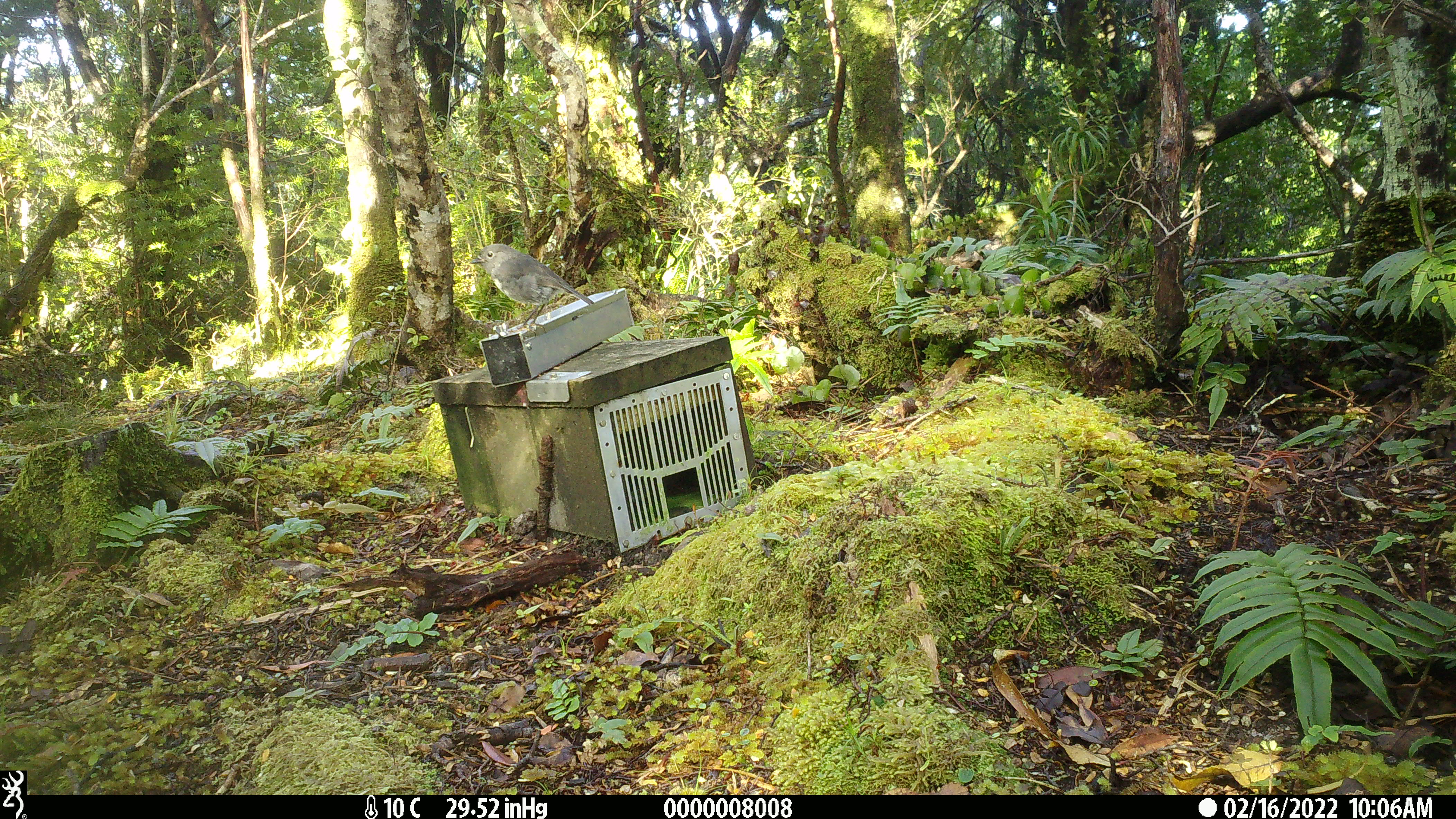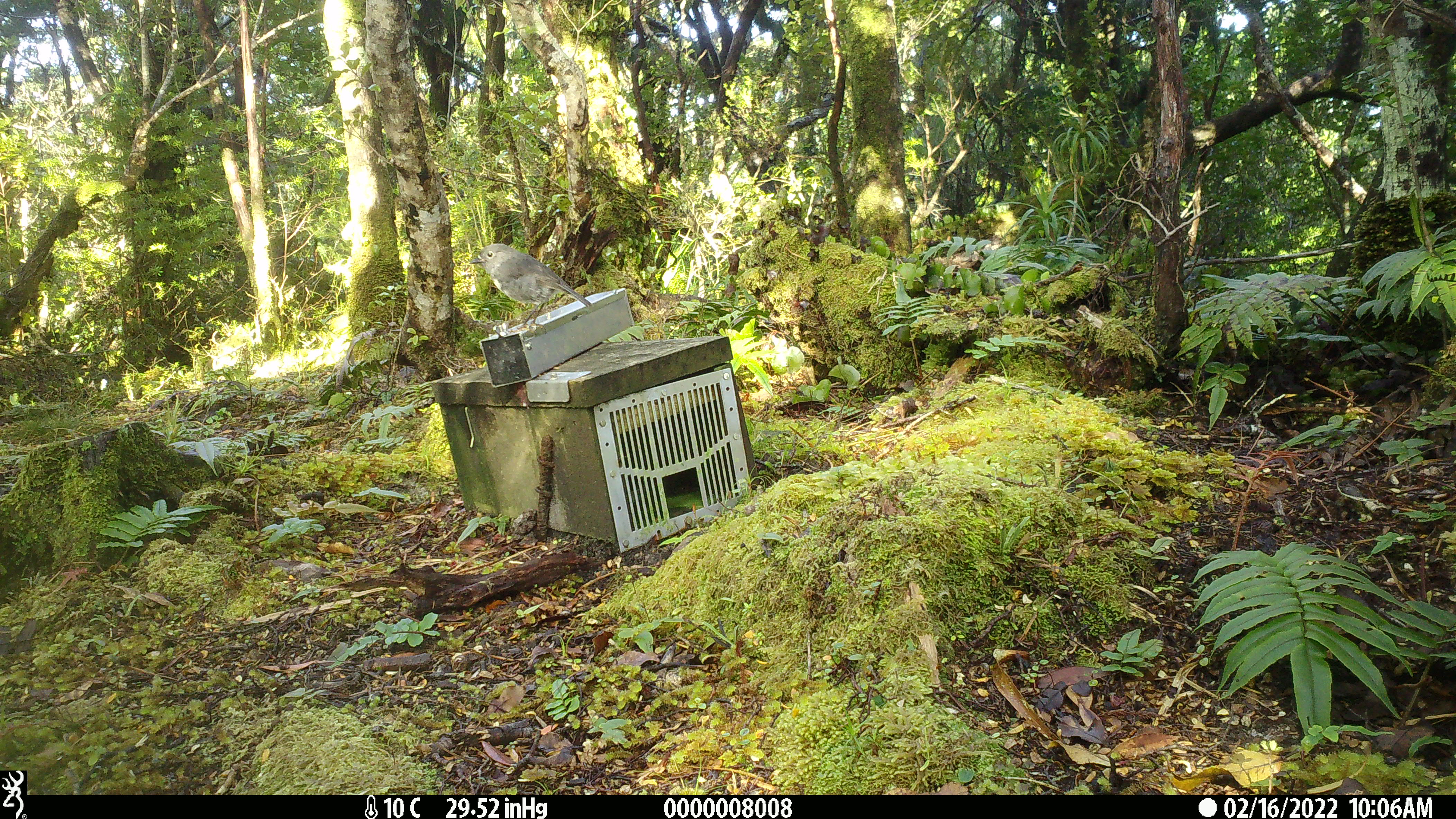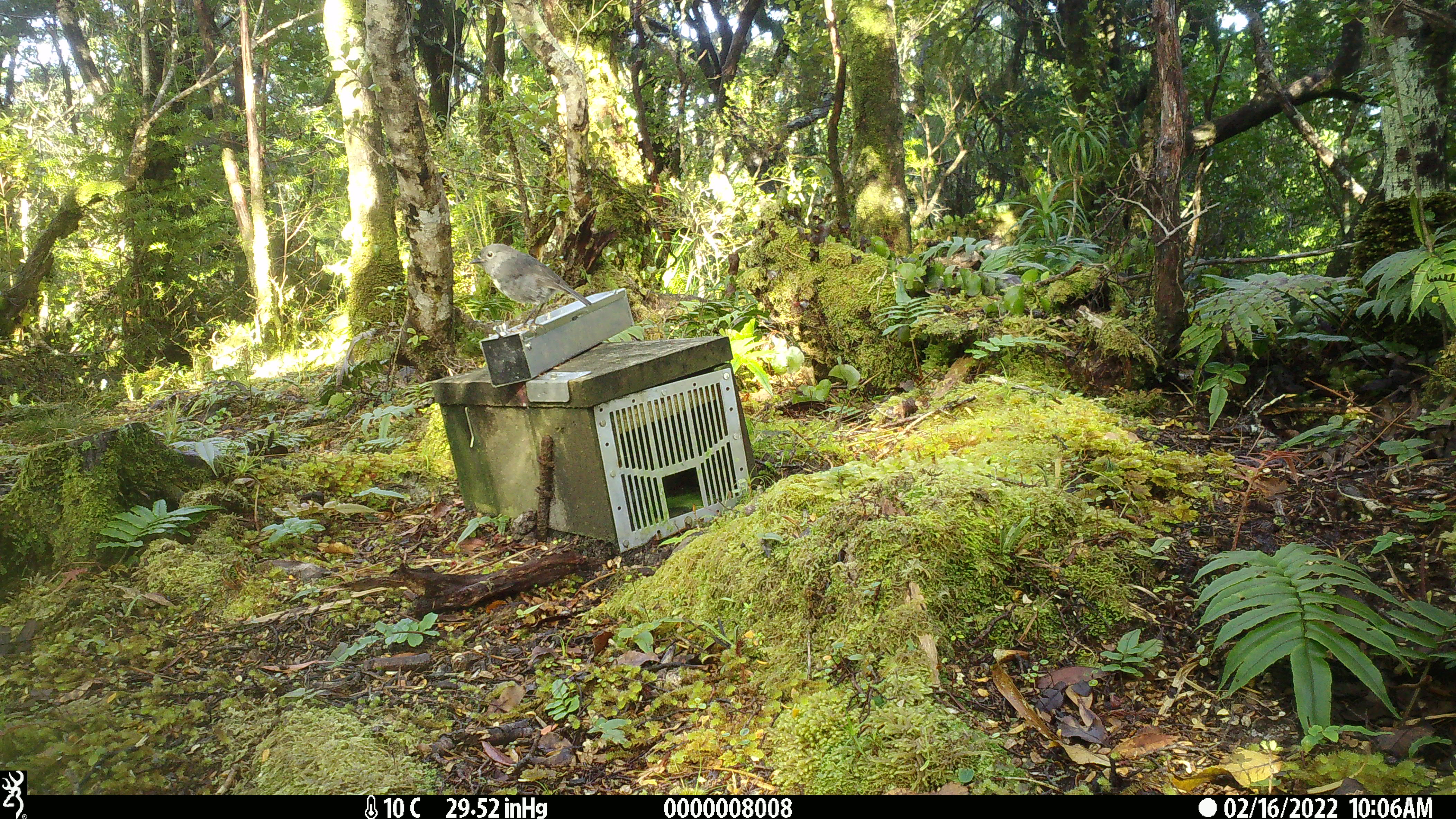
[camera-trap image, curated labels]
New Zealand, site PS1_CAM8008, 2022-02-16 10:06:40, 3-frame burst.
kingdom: Animalia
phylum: Chordata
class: Aves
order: Passeriformes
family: Petroicidae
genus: Petroica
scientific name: Petroica australis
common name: new zealand robin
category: robin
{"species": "robin (new zealand robin) (Petroica australis)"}